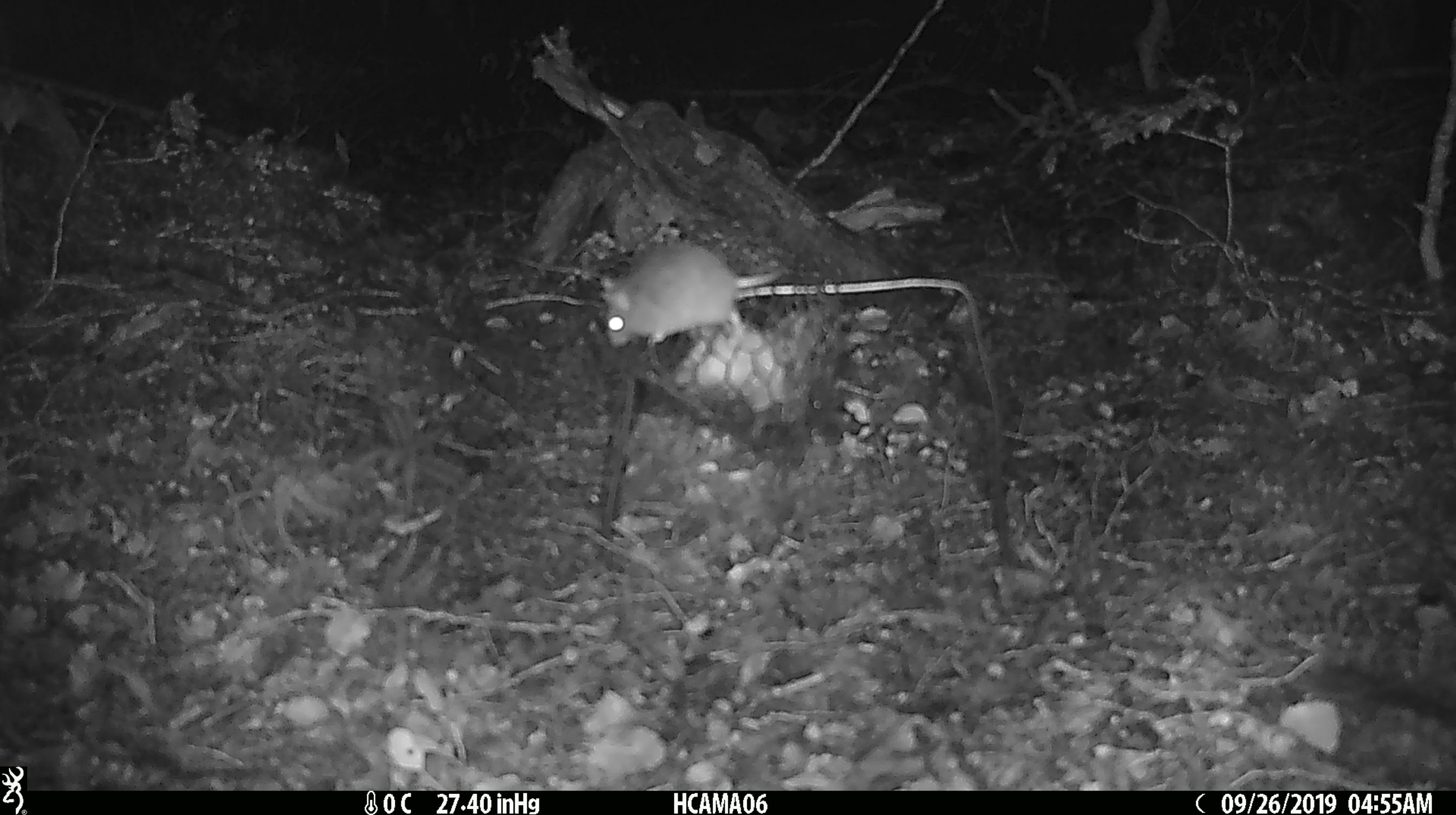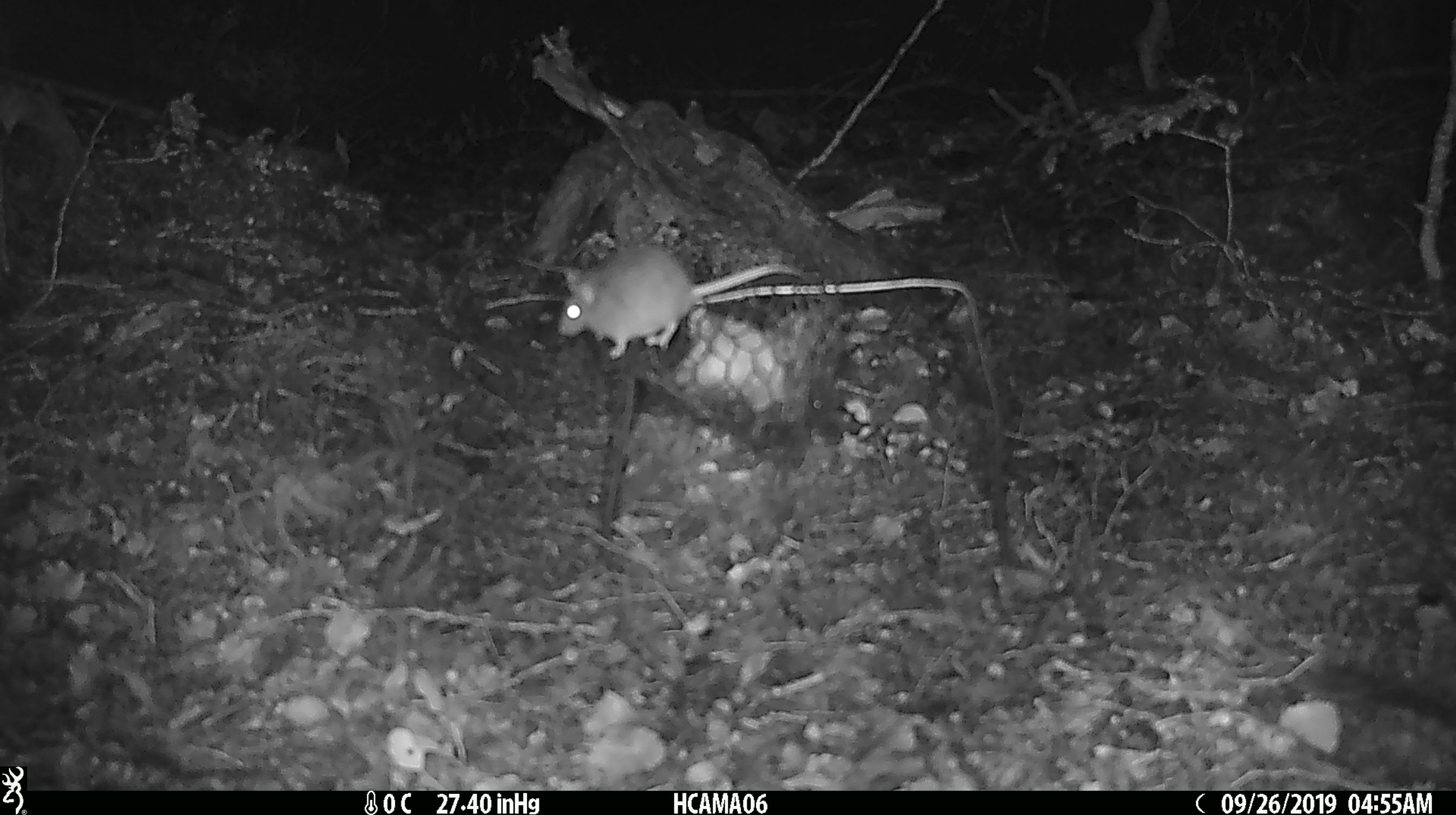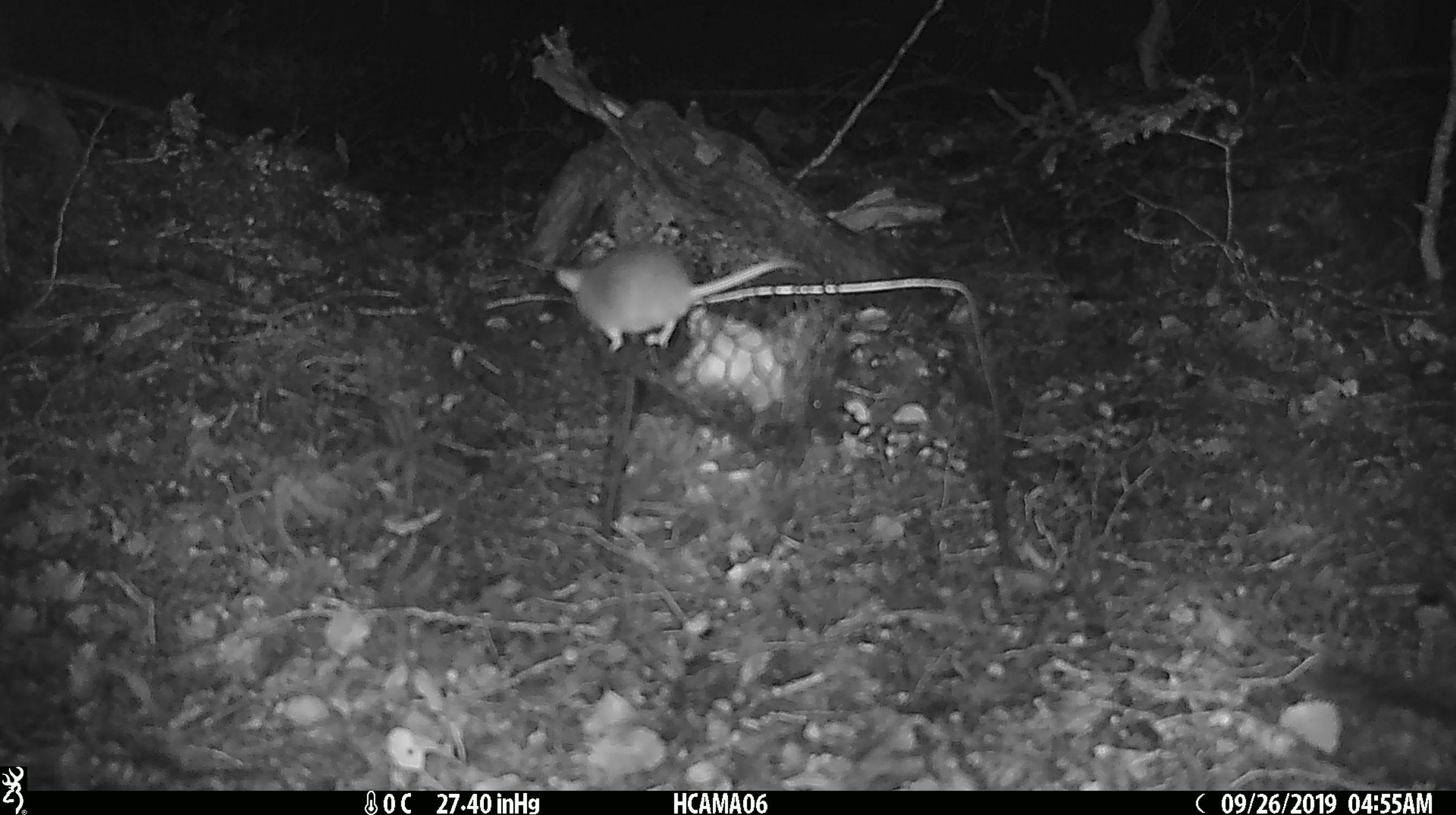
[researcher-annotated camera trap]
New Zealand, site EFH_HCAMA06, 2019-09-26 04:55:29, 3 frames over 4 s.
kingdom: Animalia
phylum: Chordata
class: Mammalia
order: Rodentia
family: Muridae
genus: Mus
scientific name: Mus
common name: mouse